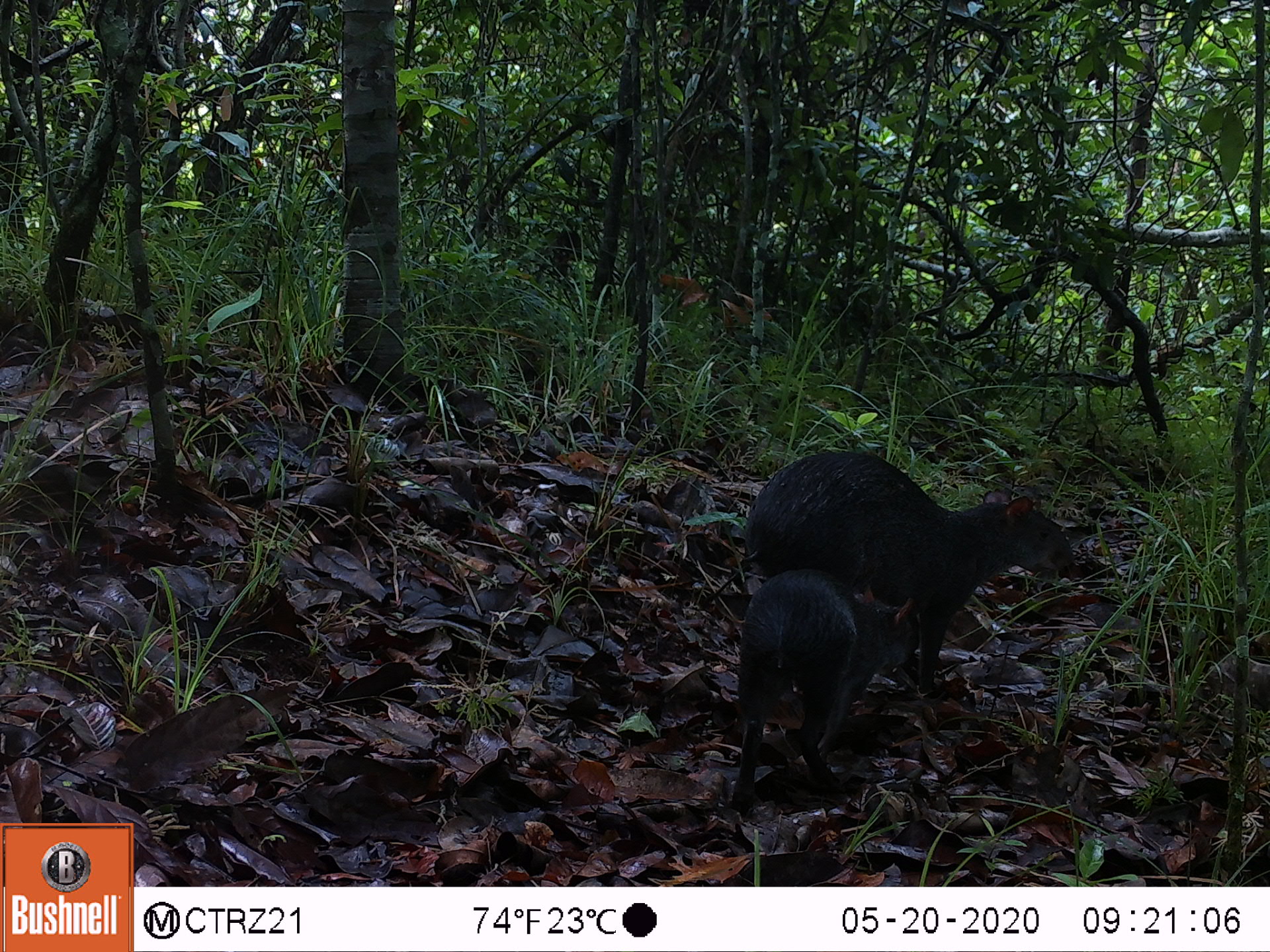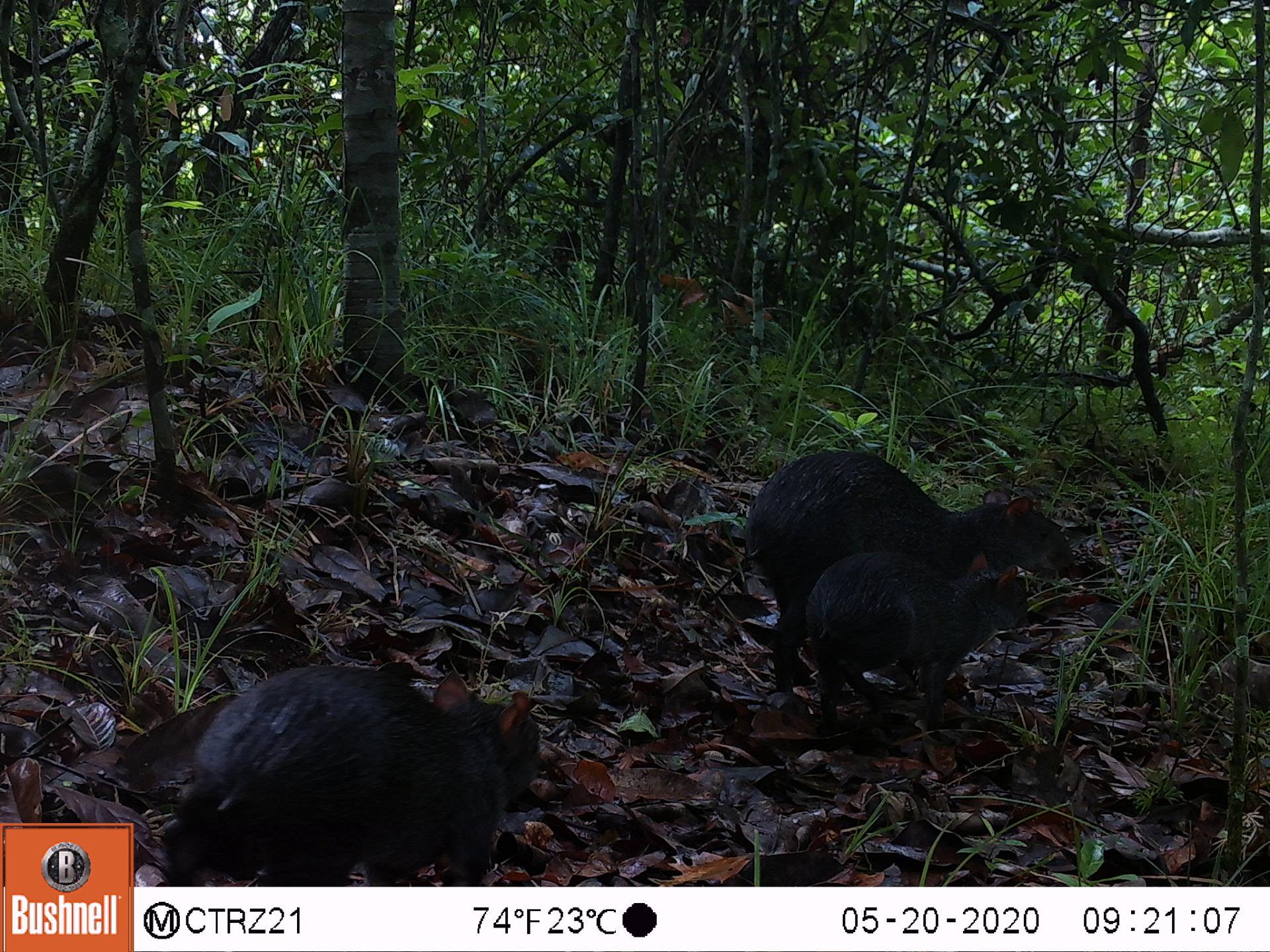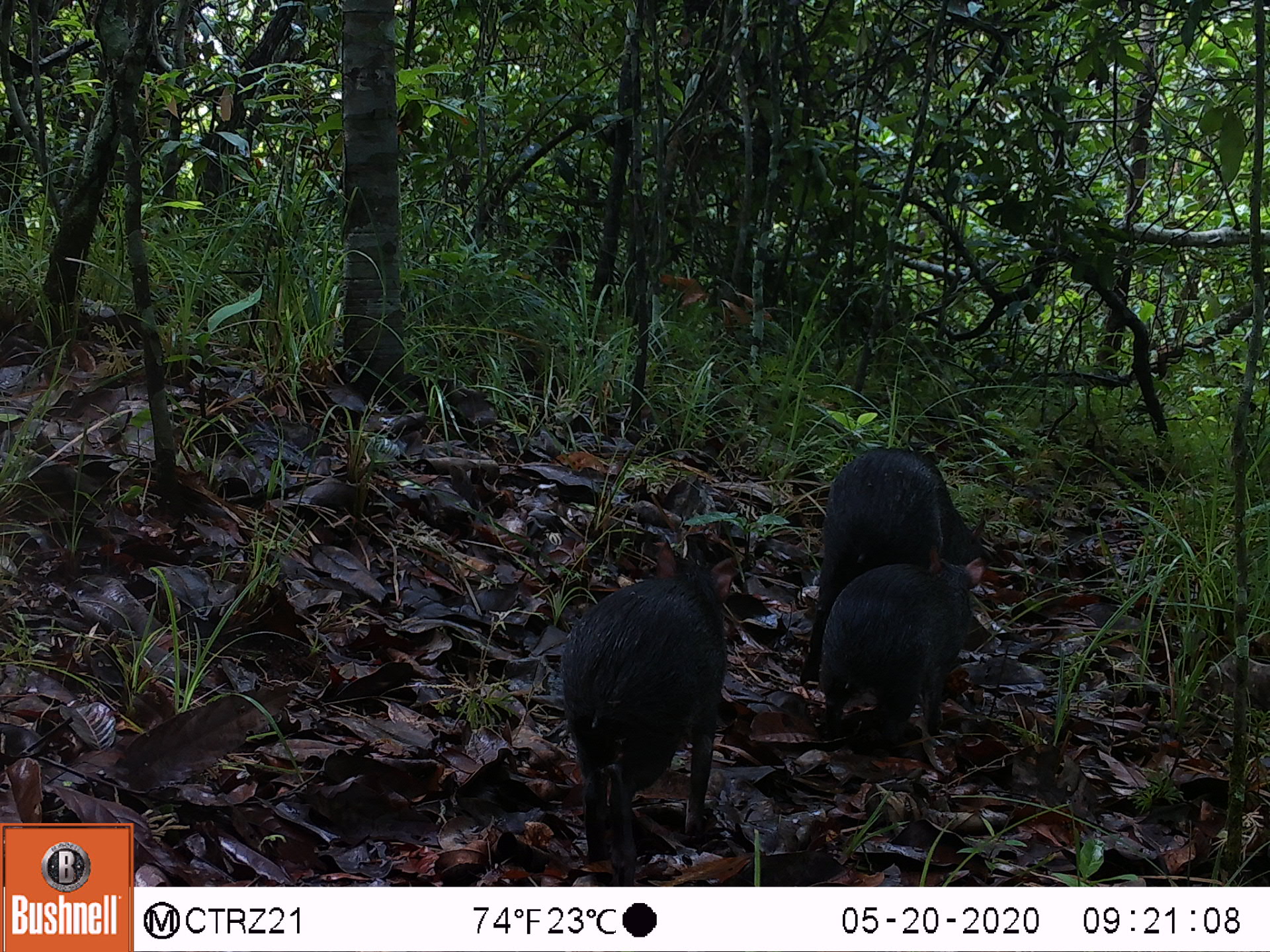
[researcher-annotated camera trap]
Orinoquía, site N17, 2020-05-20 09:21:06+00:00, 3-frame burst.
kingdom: Animalia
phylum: Chordata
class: Mammalia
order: Rodentia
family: Dasyproctidae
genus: Dasyprocta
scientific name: Dasyprocta fuliginosa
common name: black agouti